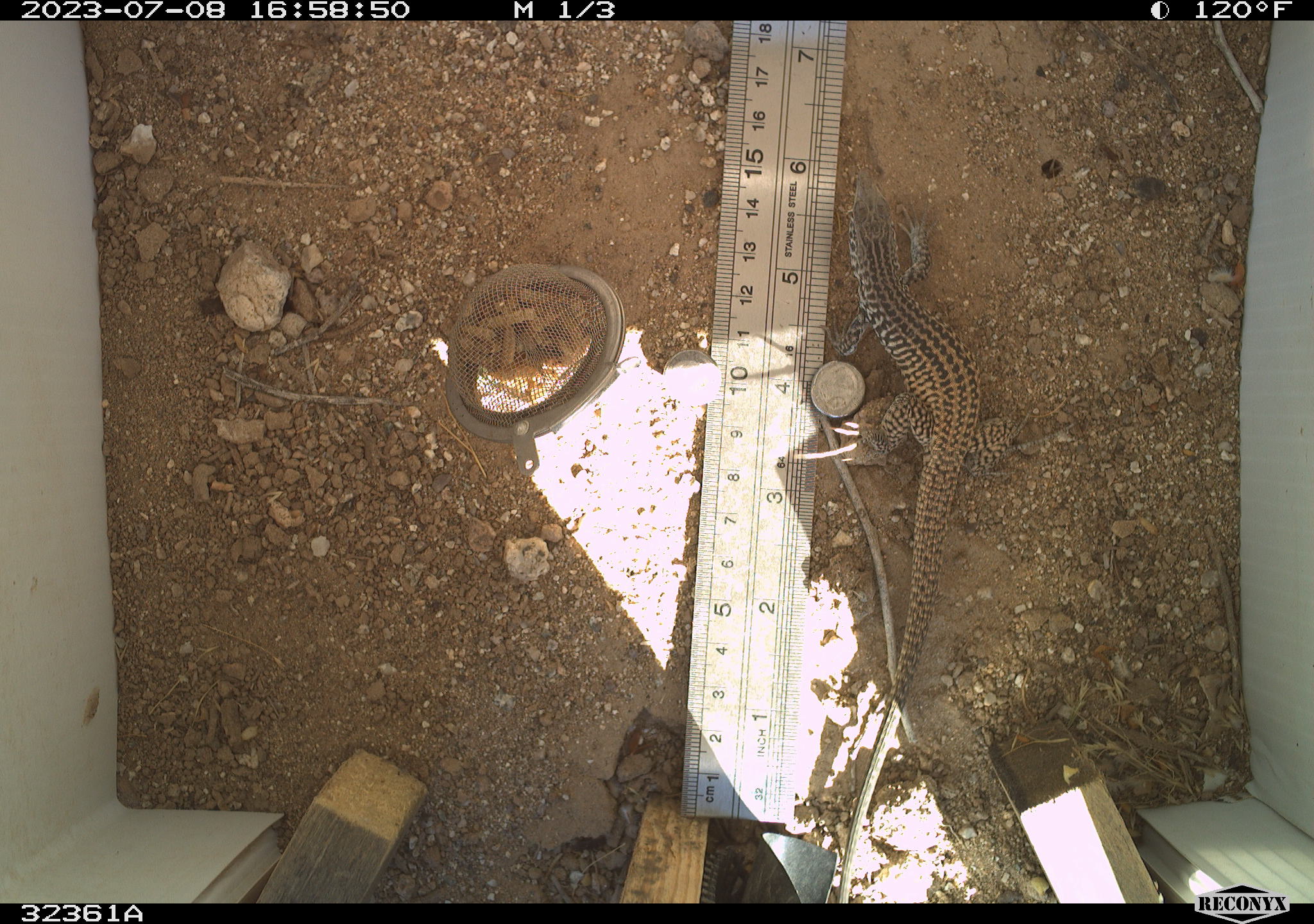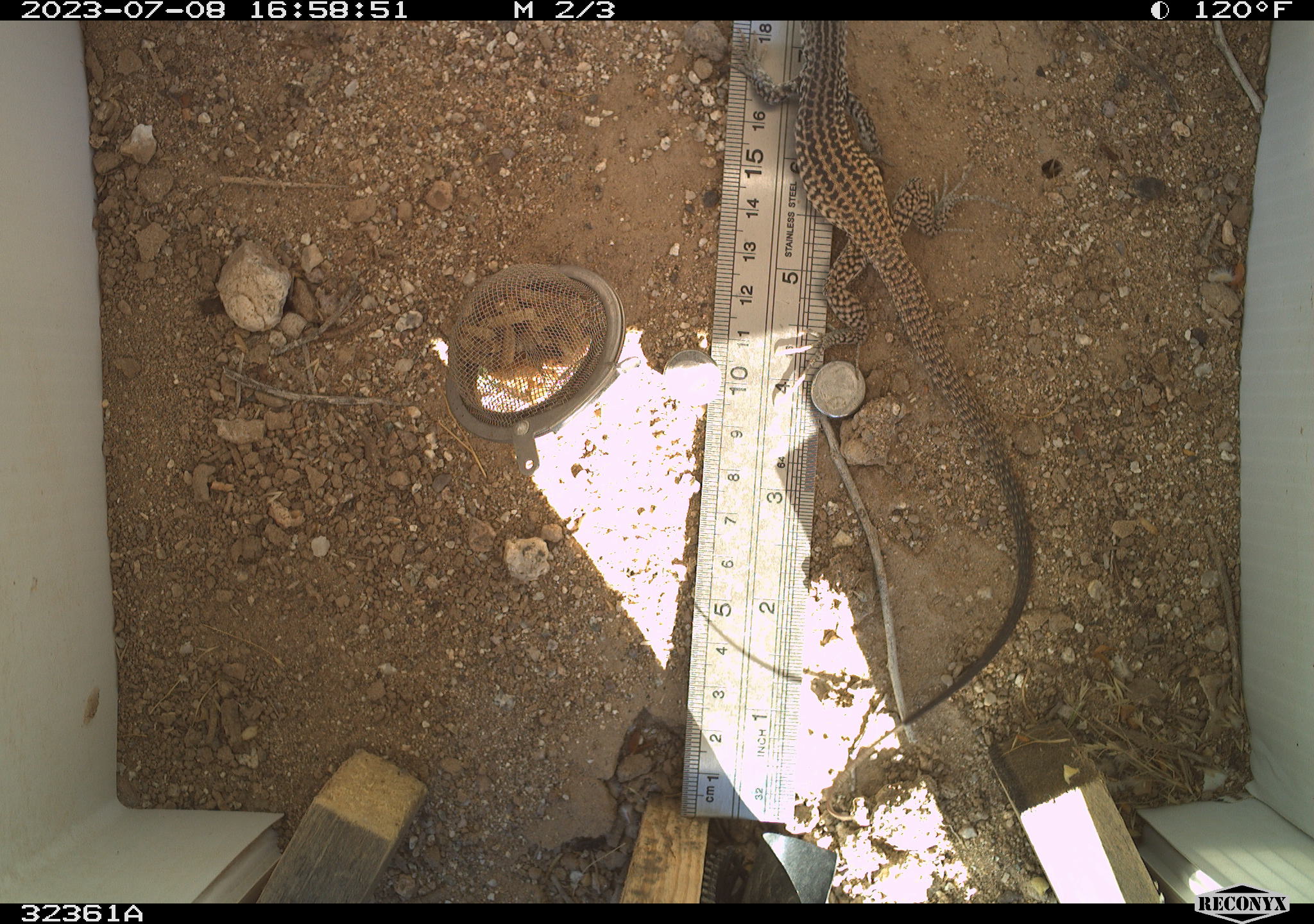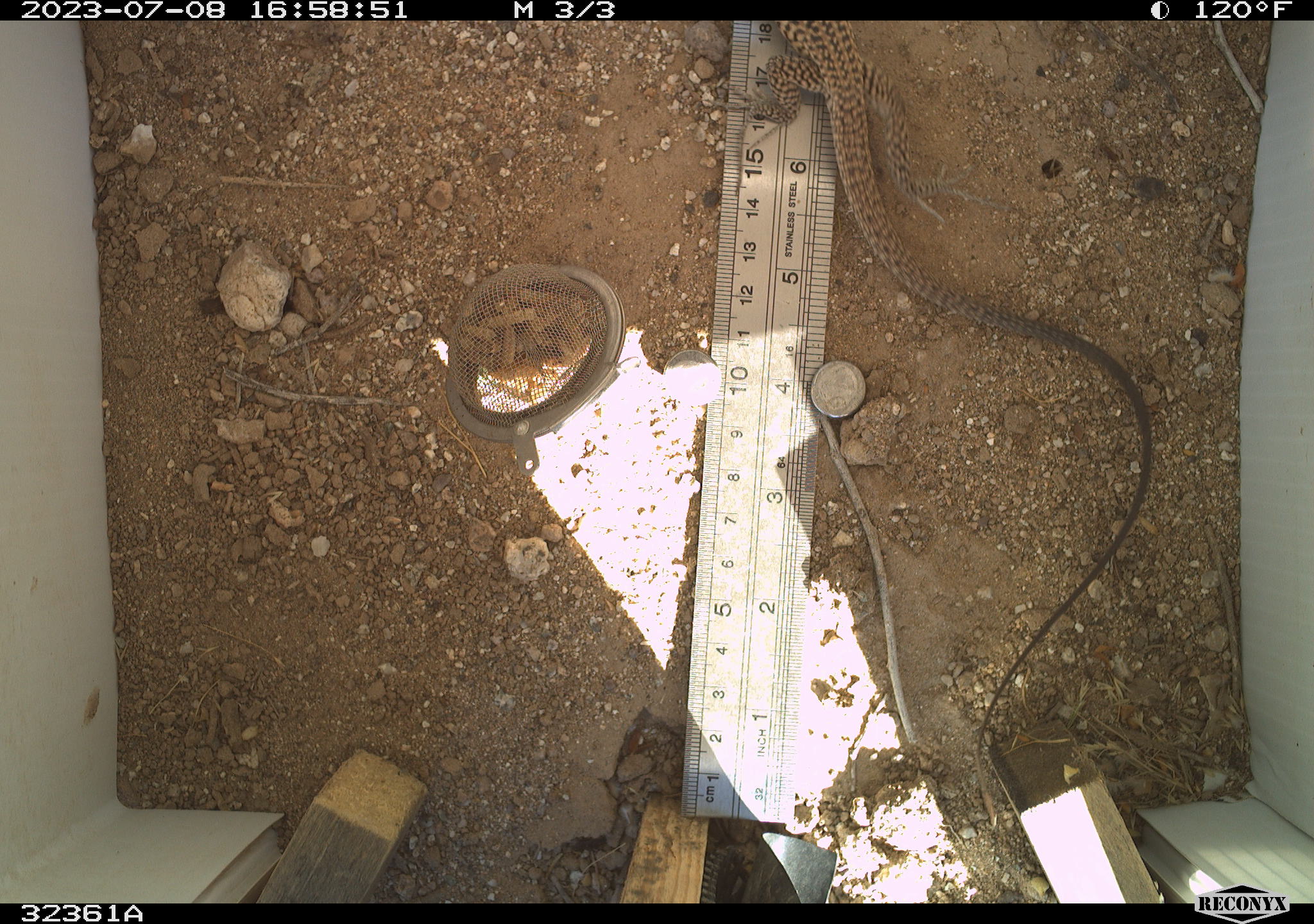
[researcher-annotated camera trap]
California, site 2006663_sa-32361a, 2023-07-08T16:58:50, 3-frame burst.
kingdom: Animalia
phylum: Chordata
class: Reptilia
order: Squamata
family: Teiidae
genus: Aspidoscelis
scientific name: Aspidoscelis tigris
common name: western whiptail